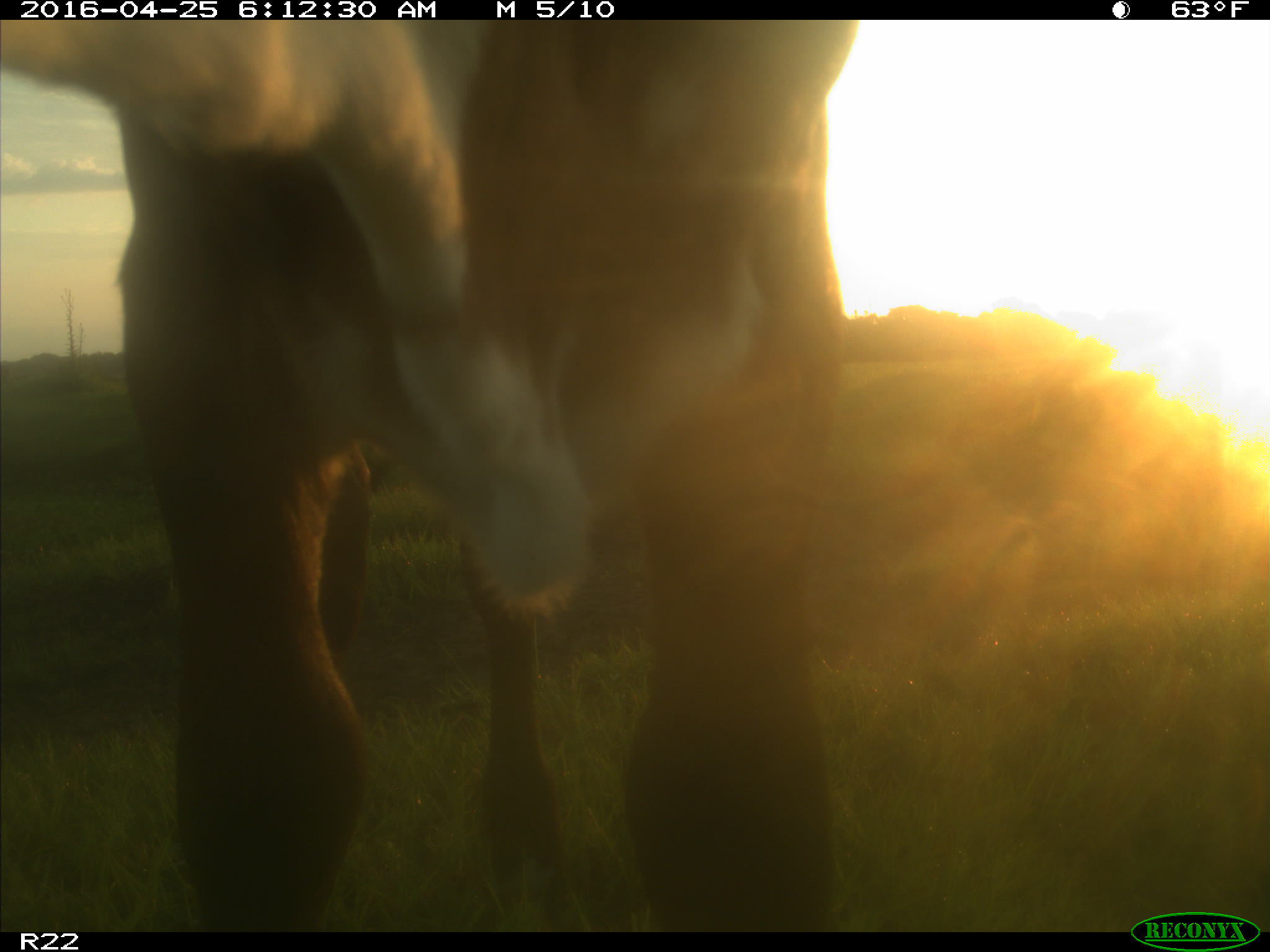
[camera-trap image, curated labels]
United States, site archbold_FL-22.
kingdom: Animalia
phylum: Chordata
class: Mammalia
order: Artiodactyla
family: Bovidae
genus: Bos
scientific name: Bos taurus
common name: domestic cow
Bos taurus (domestic cow).